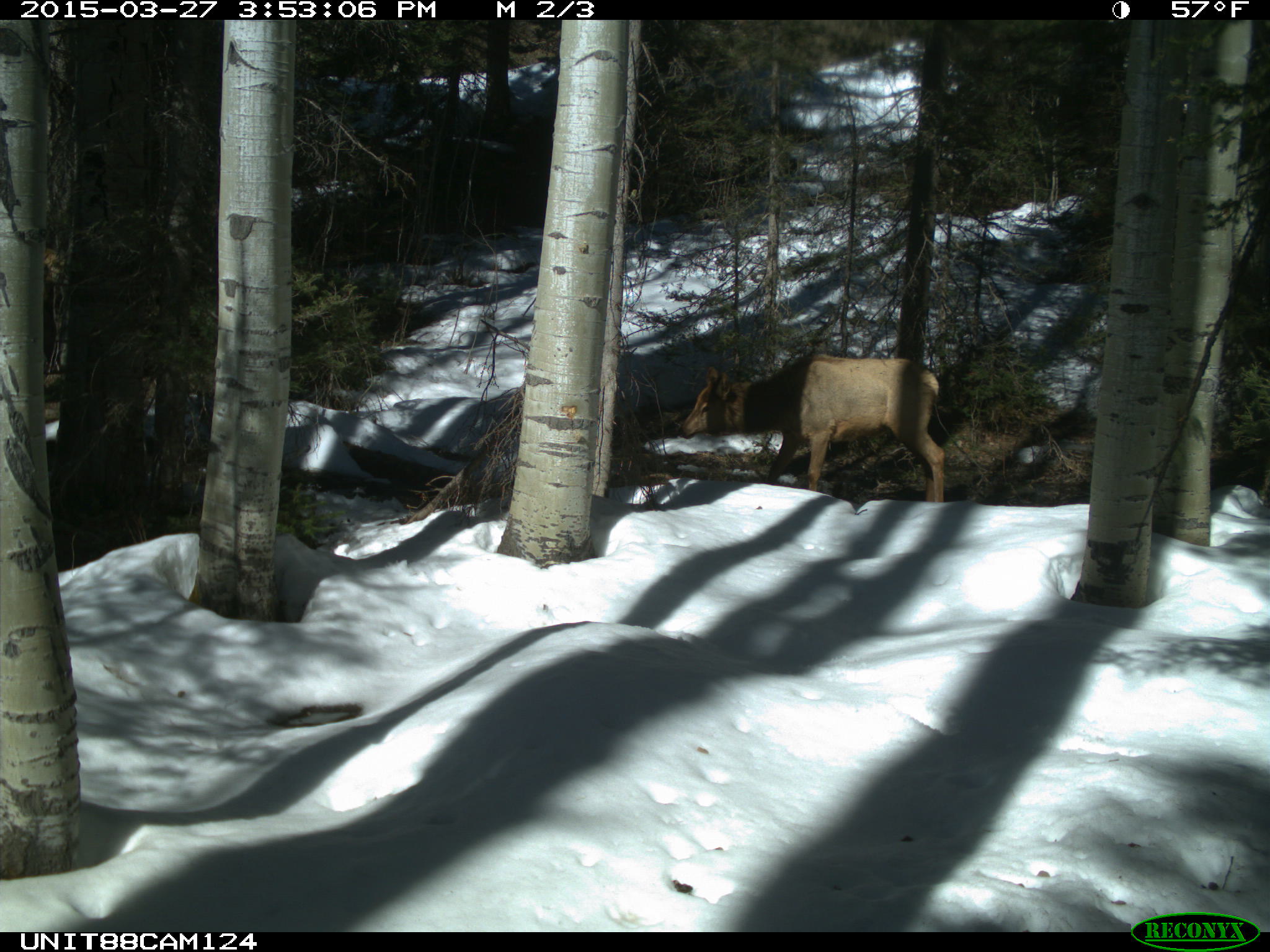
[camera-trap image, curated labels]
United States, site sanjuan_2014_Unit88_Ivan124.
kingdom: Animalia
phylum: Chordata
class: Mammalia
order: Artiodactyla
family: Cervidae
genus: Cervus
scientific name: Cervus elaphus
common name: red deer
Cervus elaphus (red deer).